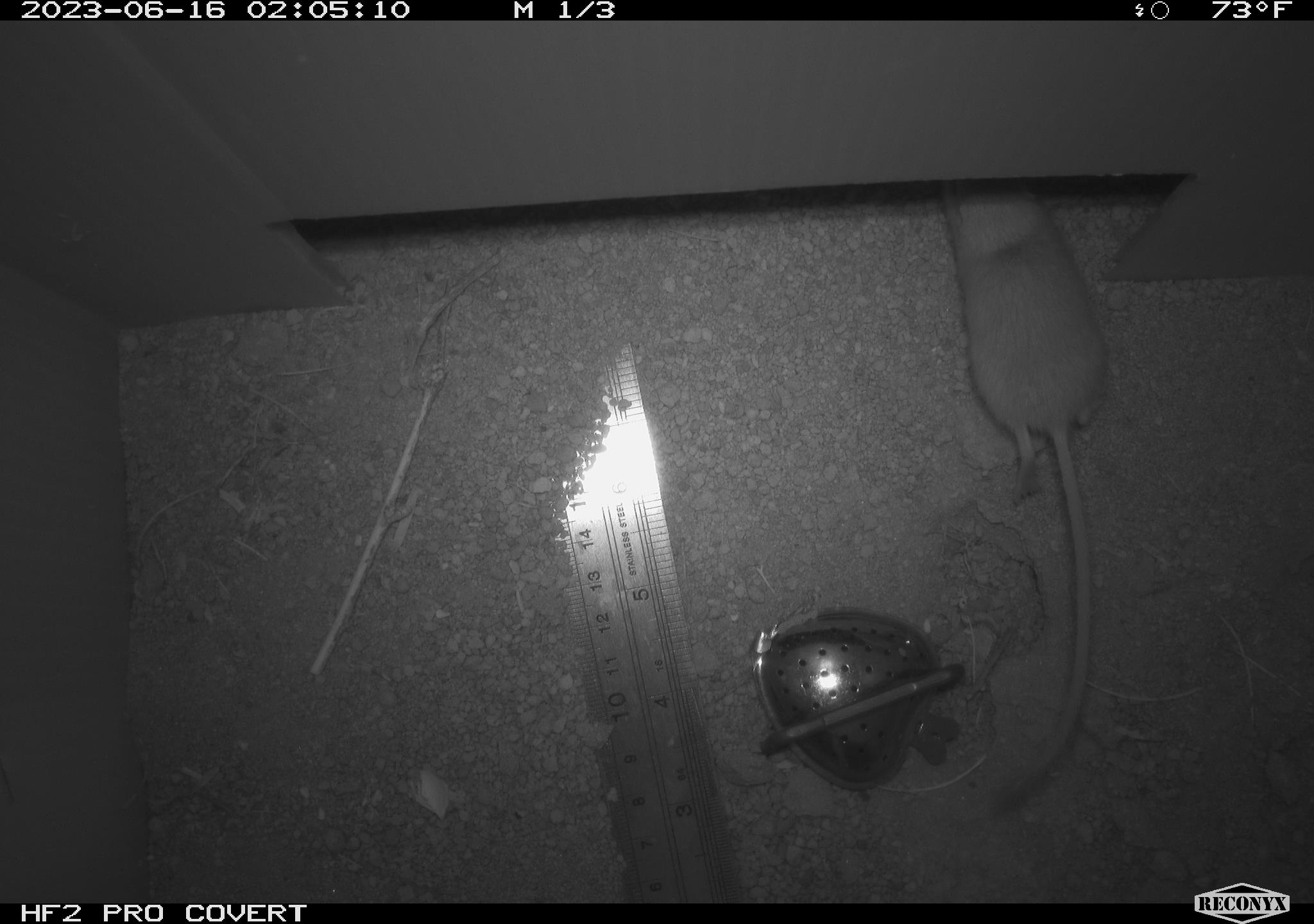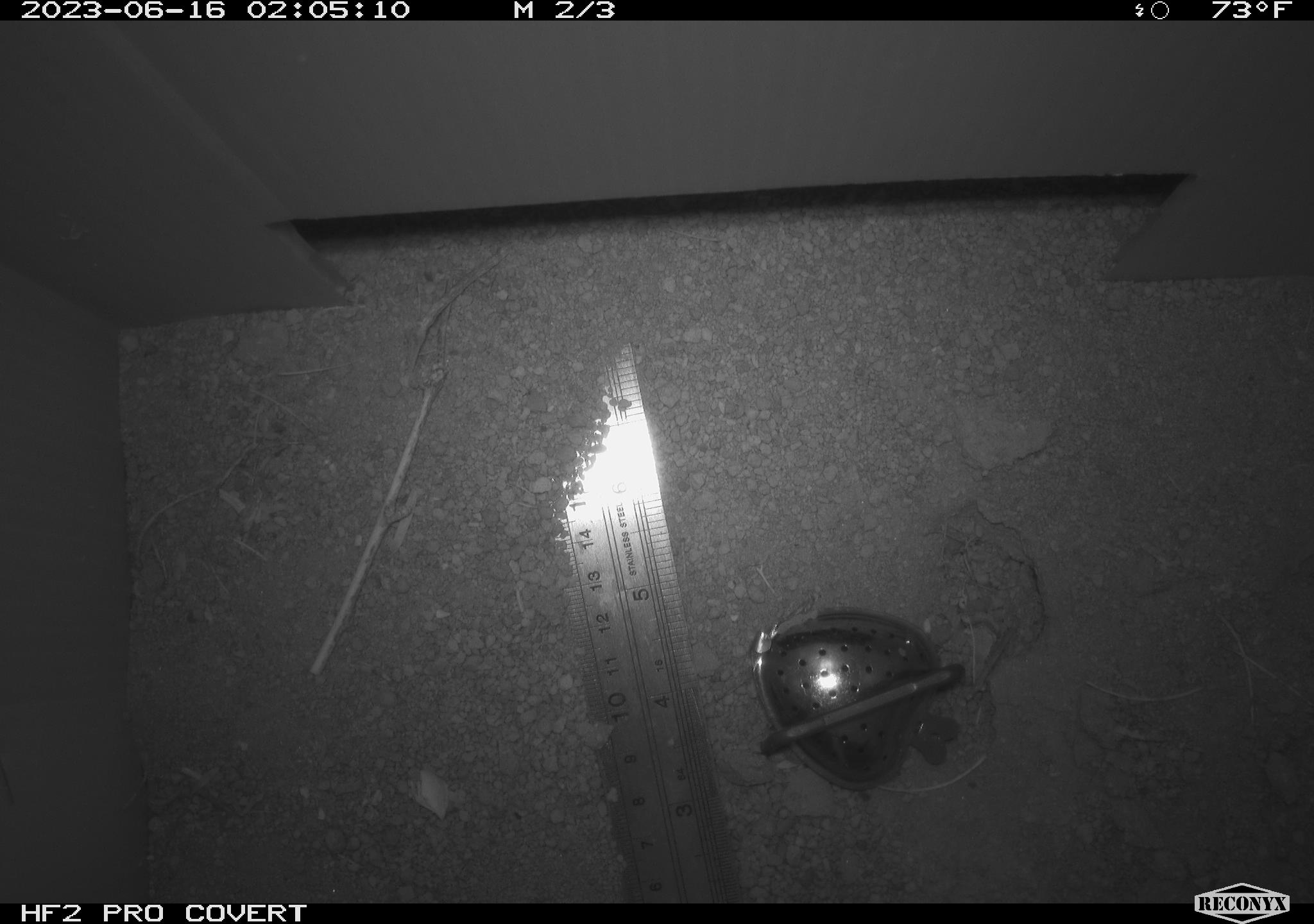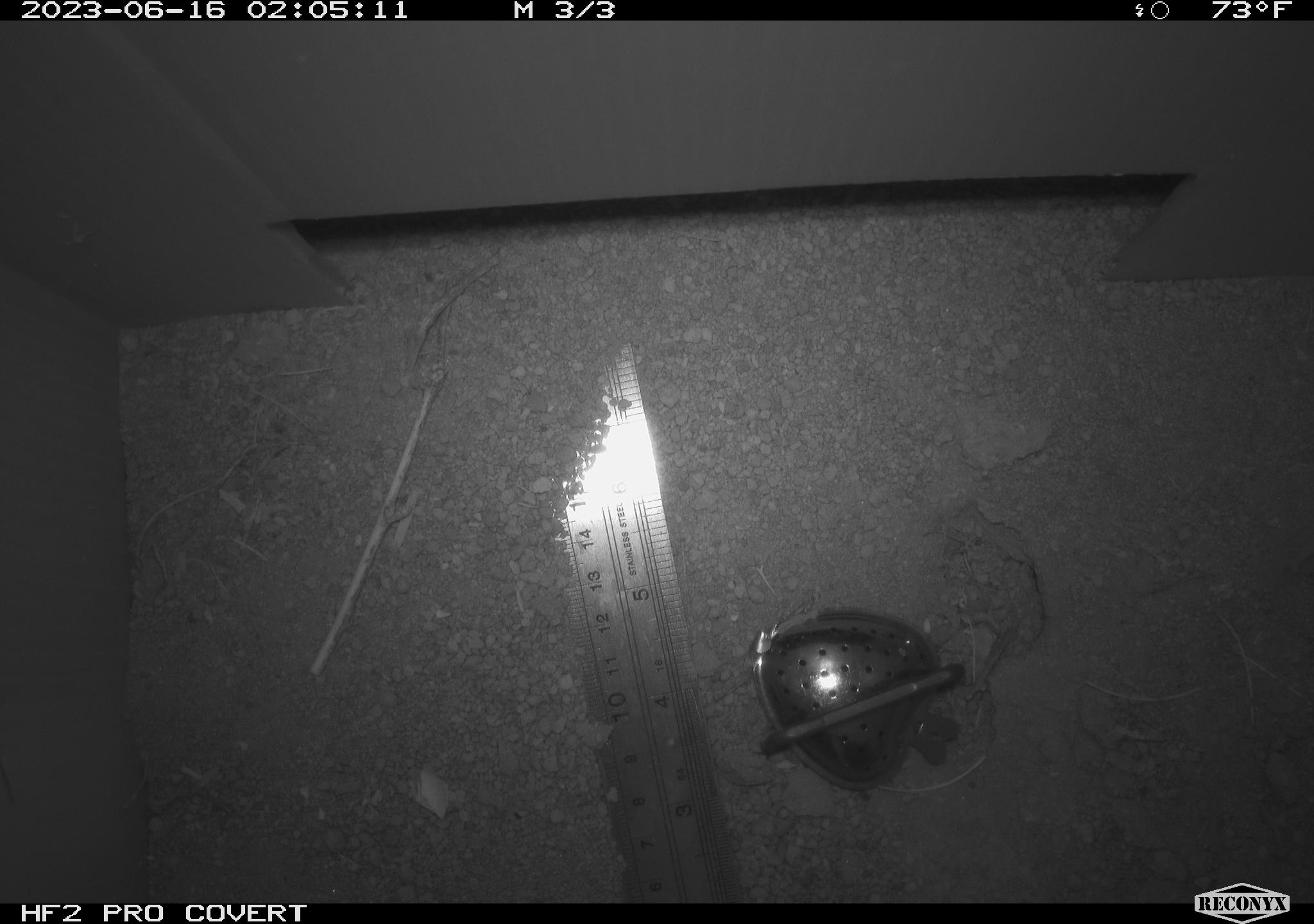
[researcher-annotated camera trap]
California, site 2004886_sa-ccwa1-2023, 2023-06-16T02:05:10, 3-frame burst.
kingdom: Animalia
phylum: Chordata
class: Mammalia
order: Rodentia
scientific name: Rodentia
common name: mouse species